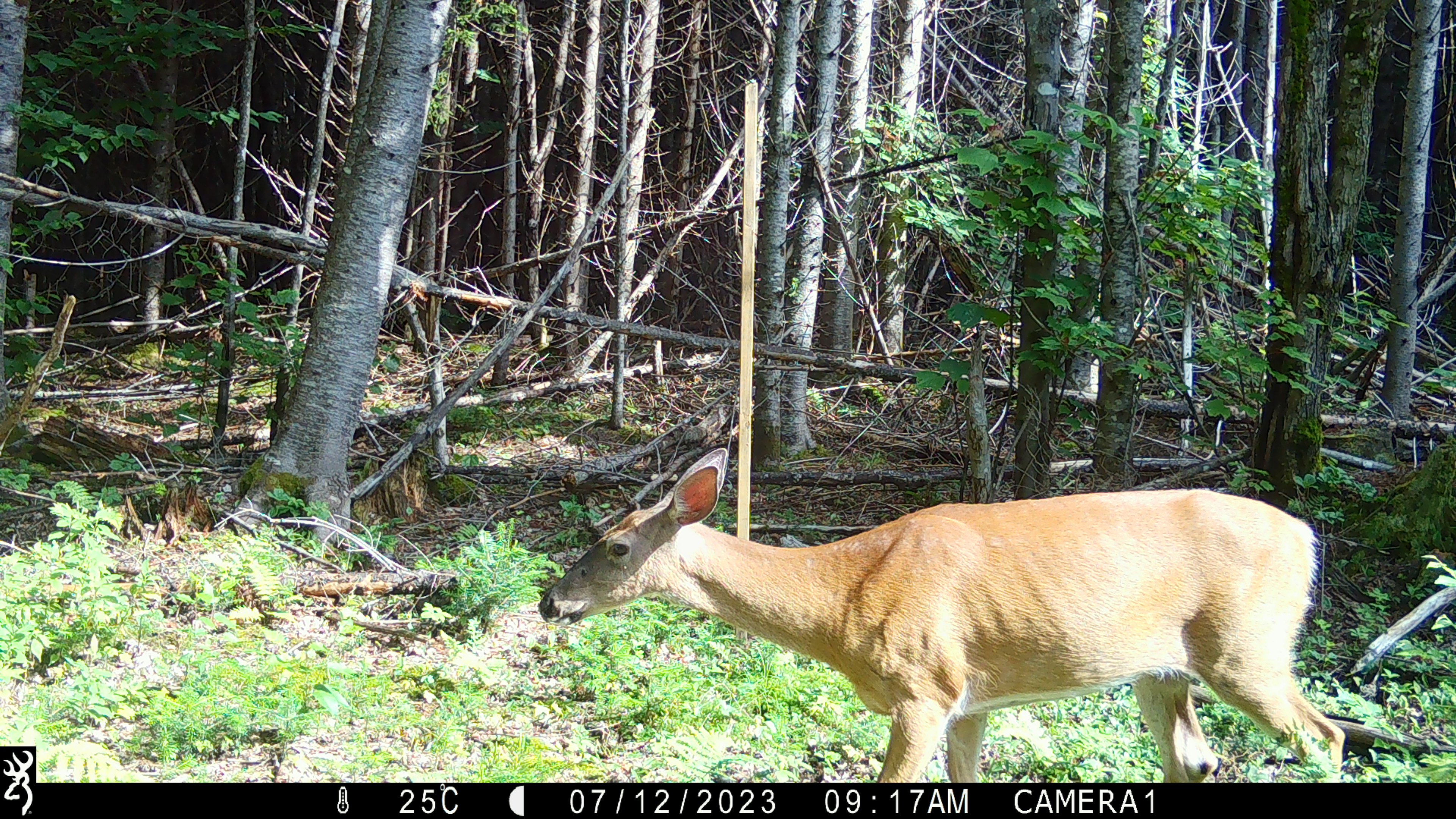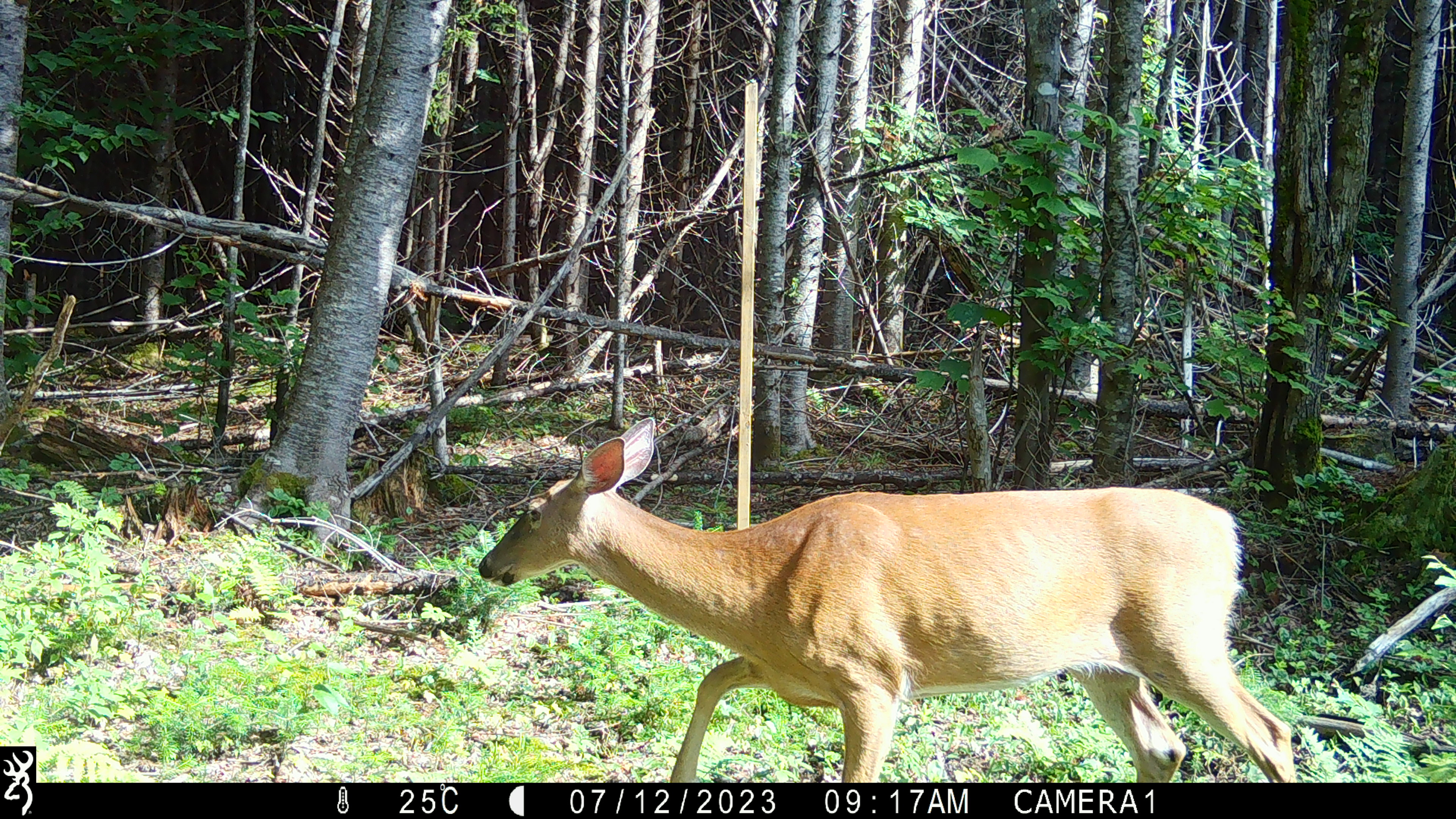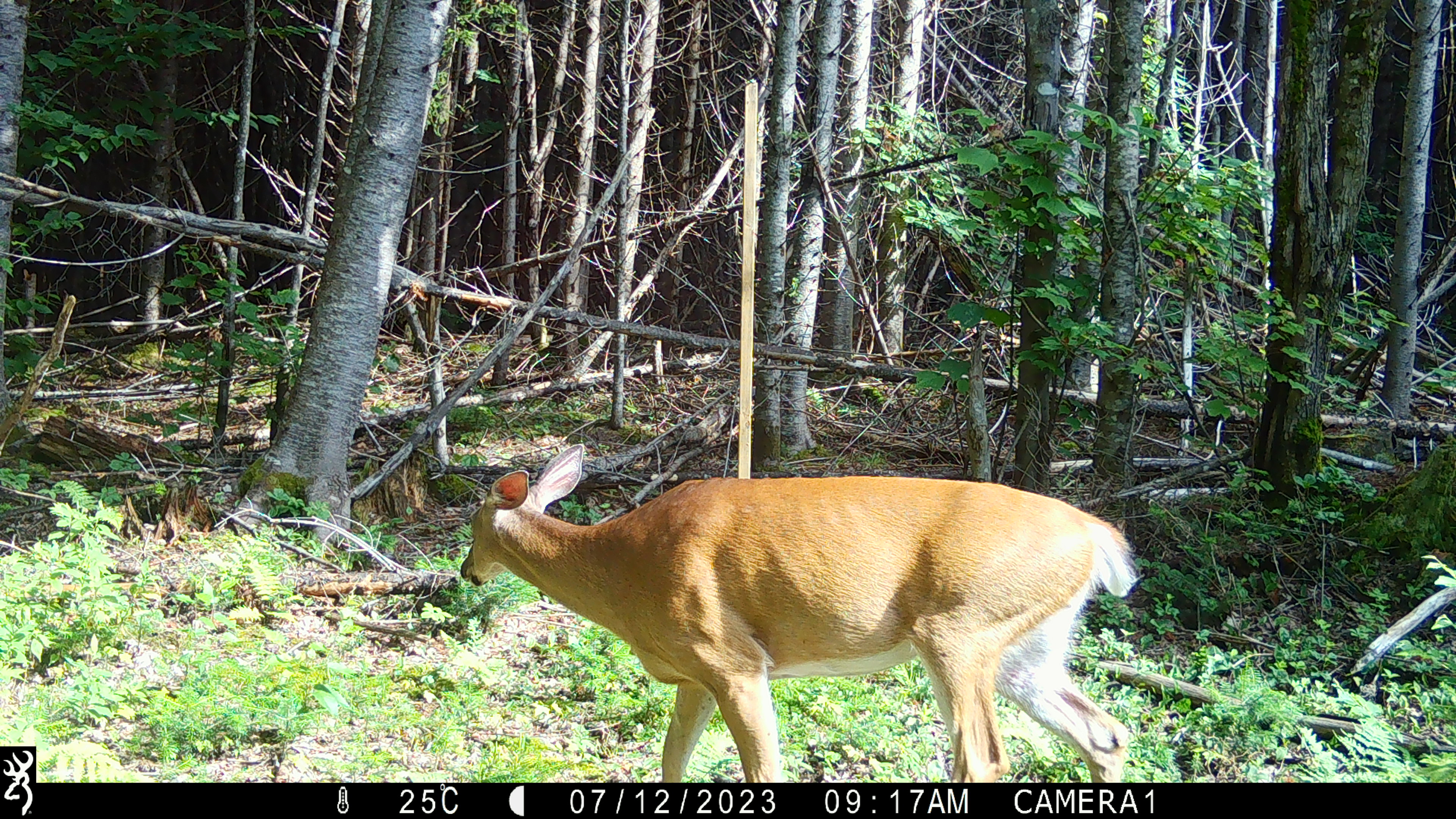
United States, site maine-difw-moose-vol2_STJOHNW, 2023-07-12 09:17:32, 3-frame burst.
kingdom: Animalia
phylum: Chordata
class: Mammalia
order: Artiodactyla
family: Cervidae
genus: Odocoileus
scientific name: Odocoileus virginianus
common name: white-tailed deer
White-tailed deer (Odocoileus virginianus).